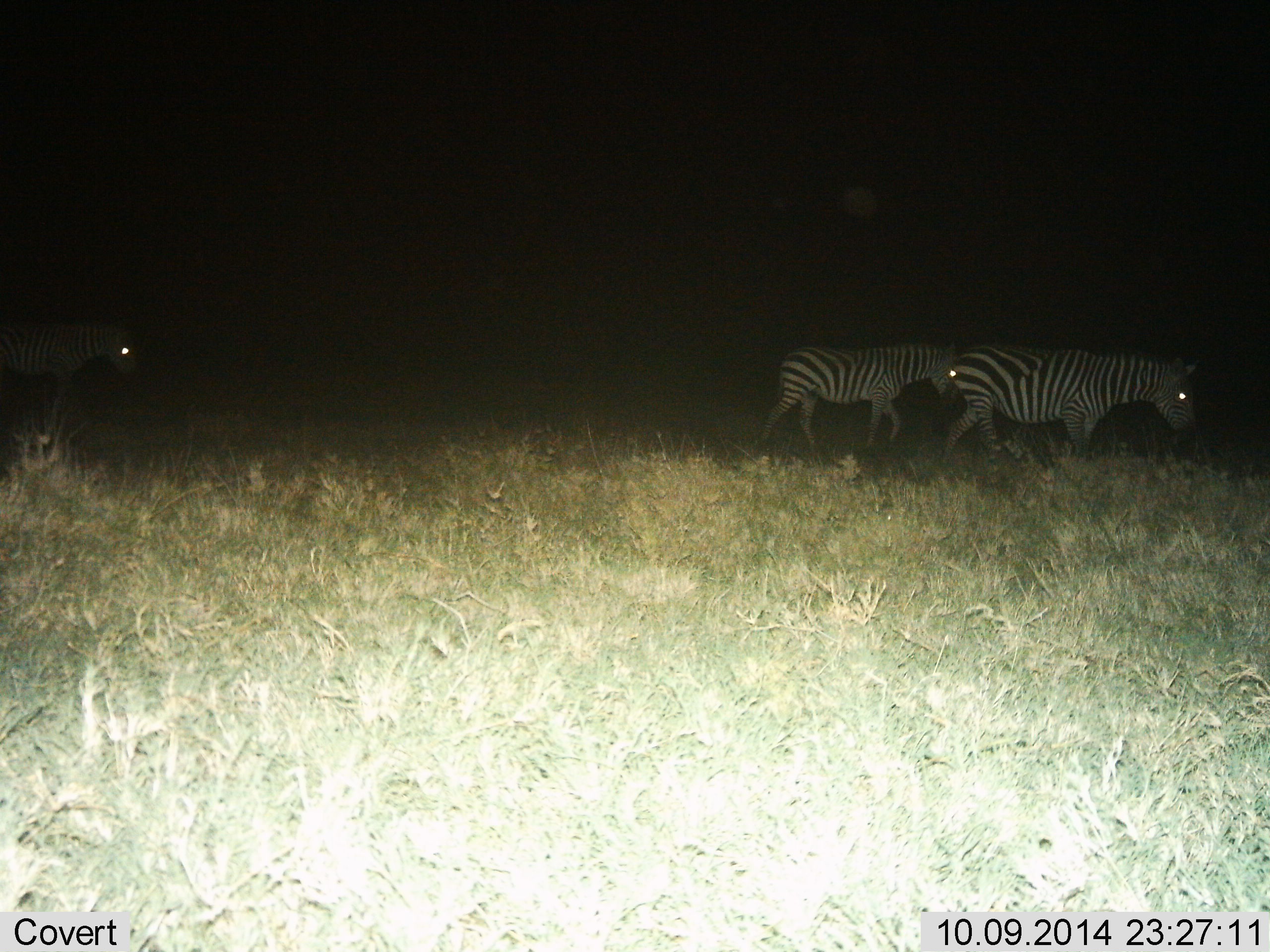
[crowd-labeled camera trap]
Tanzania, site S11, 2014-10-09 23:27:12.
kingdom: Animalia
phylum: Chordata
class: Mammalia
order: Perissodactyla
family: Equidae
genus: Equus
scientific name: Equus quagga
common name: plains zebra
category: zebra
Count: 3.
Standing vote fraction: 30%.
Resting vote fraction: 0%.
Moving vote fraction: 80%.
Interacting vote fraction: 0%.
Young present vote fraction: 10%.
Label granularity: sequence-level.